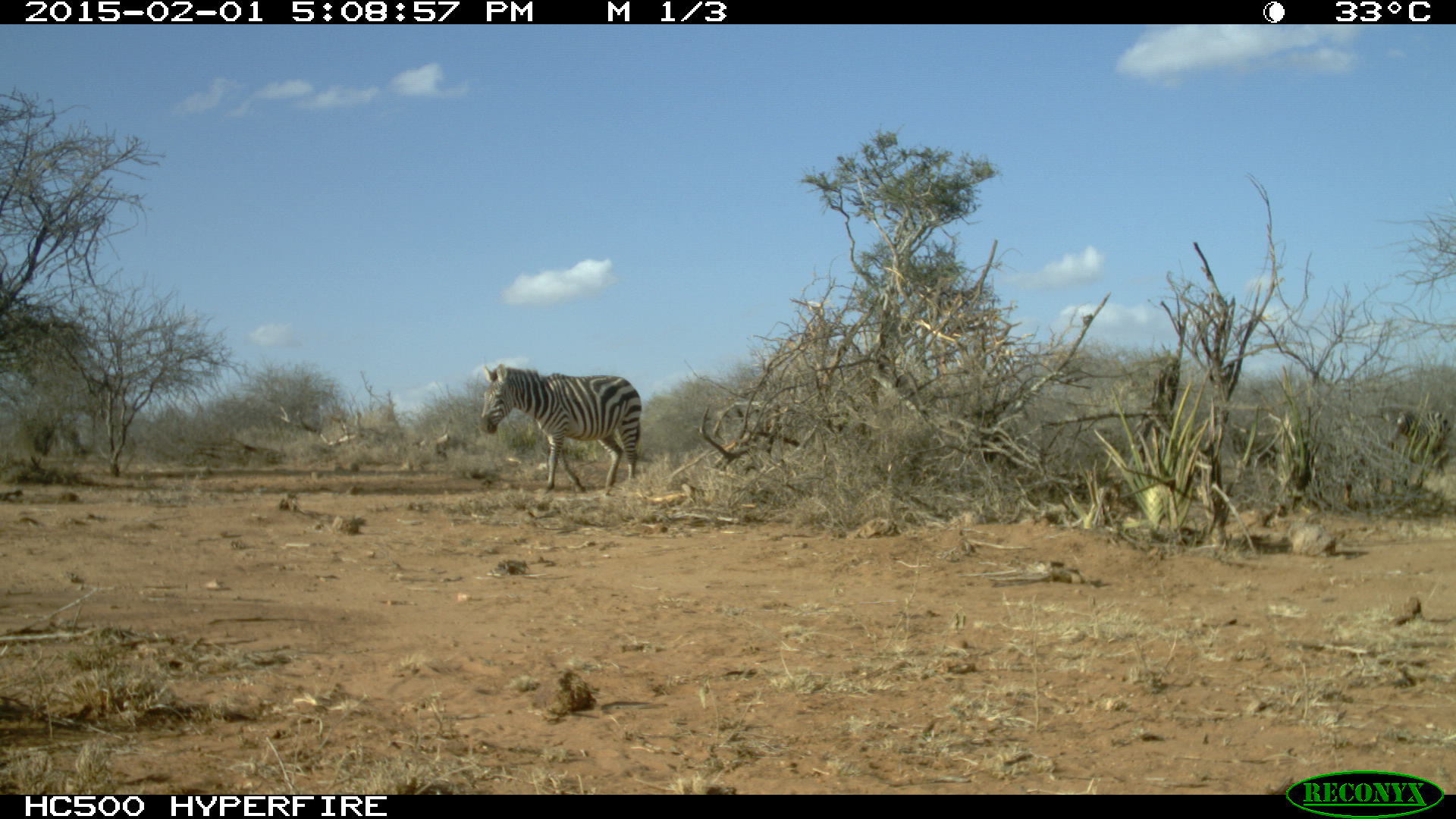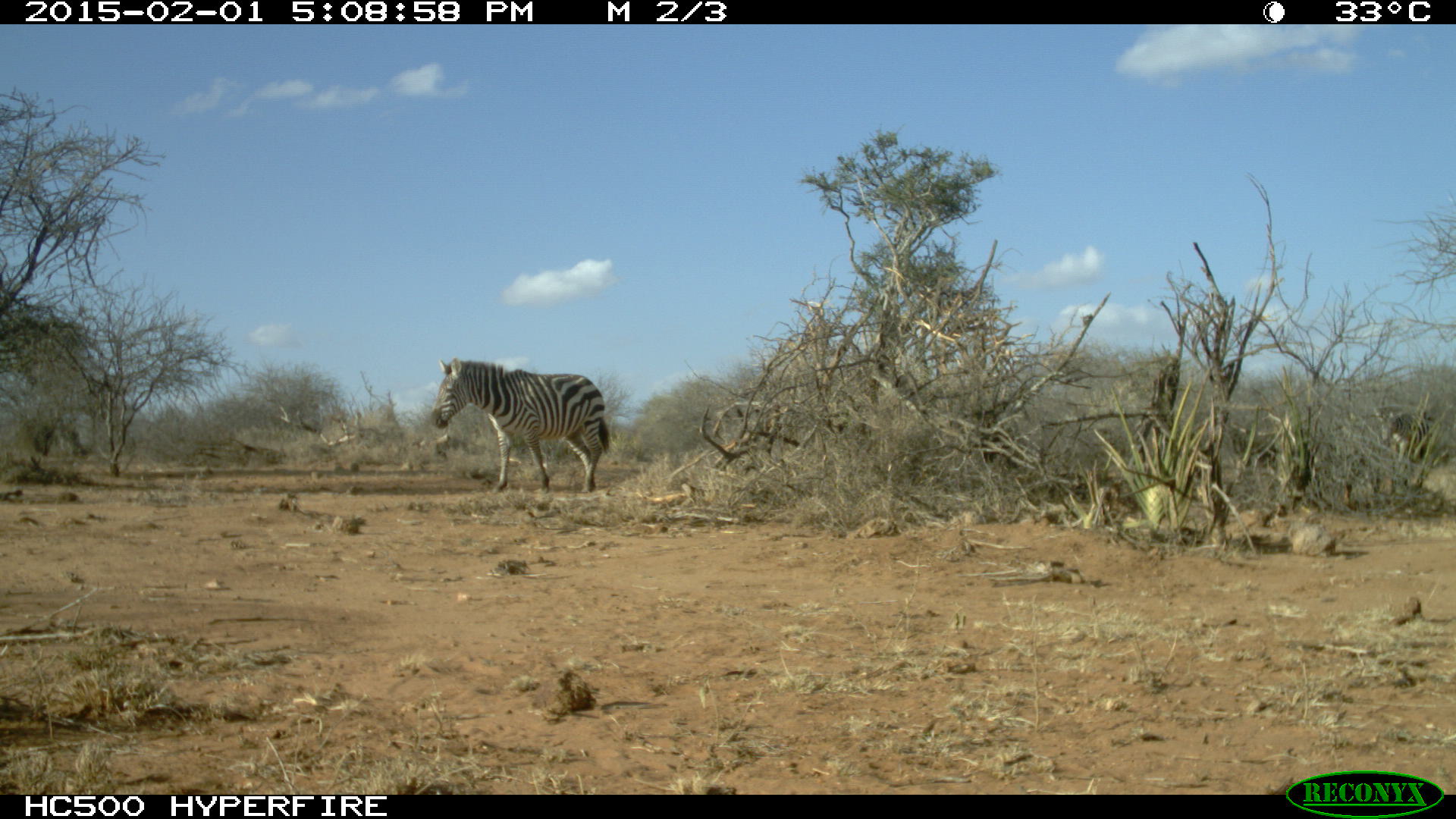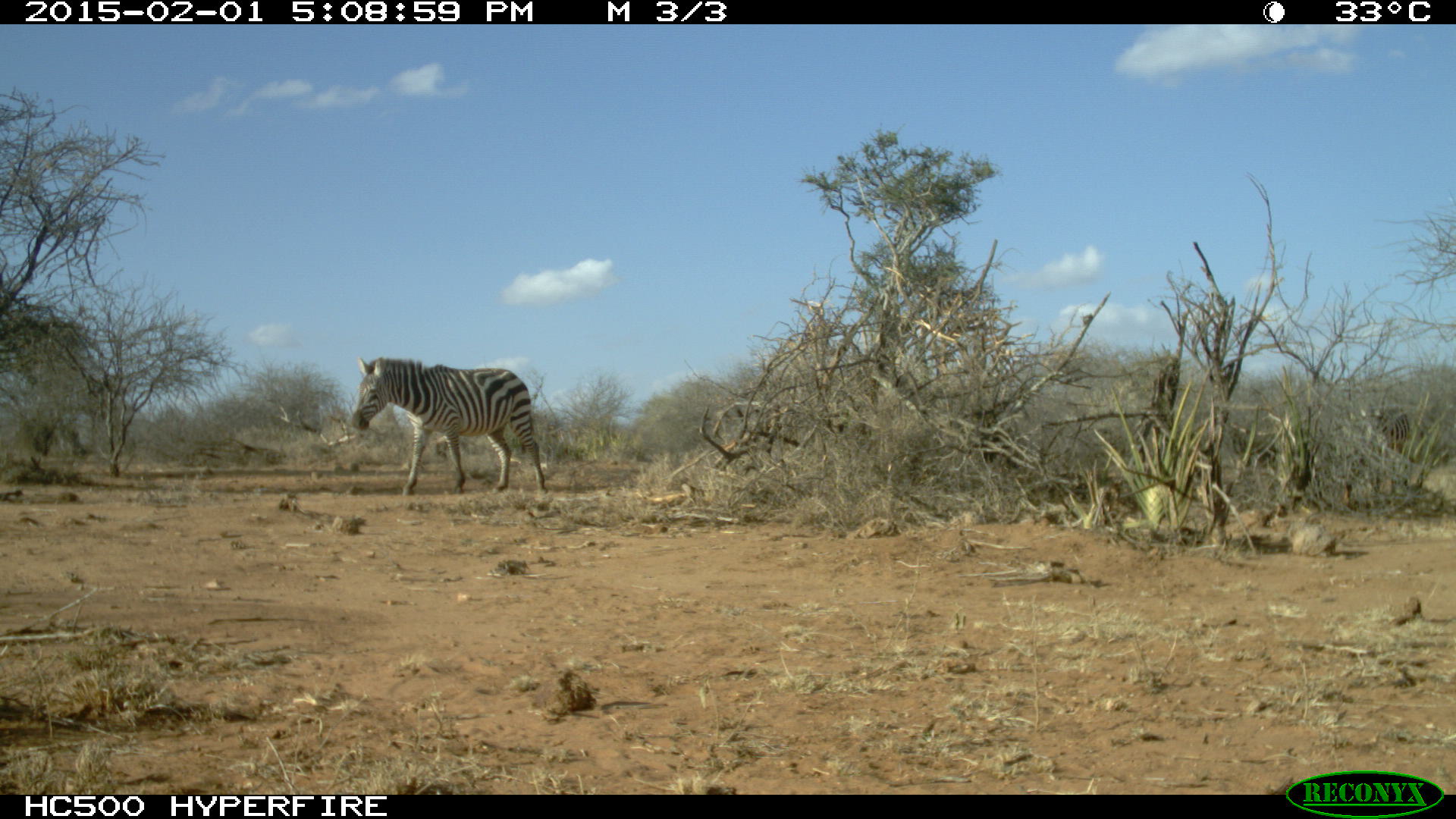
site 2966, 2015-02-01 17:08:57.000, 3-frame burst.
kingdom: Animalia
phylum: Chordata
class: Mammalia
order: Perissodactyla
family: Equidae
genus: Equus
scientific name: Equus quagga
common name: plains zebra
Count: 1.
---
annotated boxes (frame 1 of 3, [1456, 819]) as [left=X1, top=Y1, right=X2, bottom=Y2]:
equus quagga: [left=478, top=363, right=642, bottom=496]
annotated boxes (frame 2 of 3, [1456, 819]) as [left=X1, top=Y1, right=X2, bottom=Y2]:
equus quagga: [left=431, top=357, right=610, bottom=495]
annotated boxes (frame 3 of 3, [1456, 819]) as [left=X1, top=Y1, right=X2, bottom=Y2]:
equus quagga: [left=349, top=356, right=548, bottom=497]